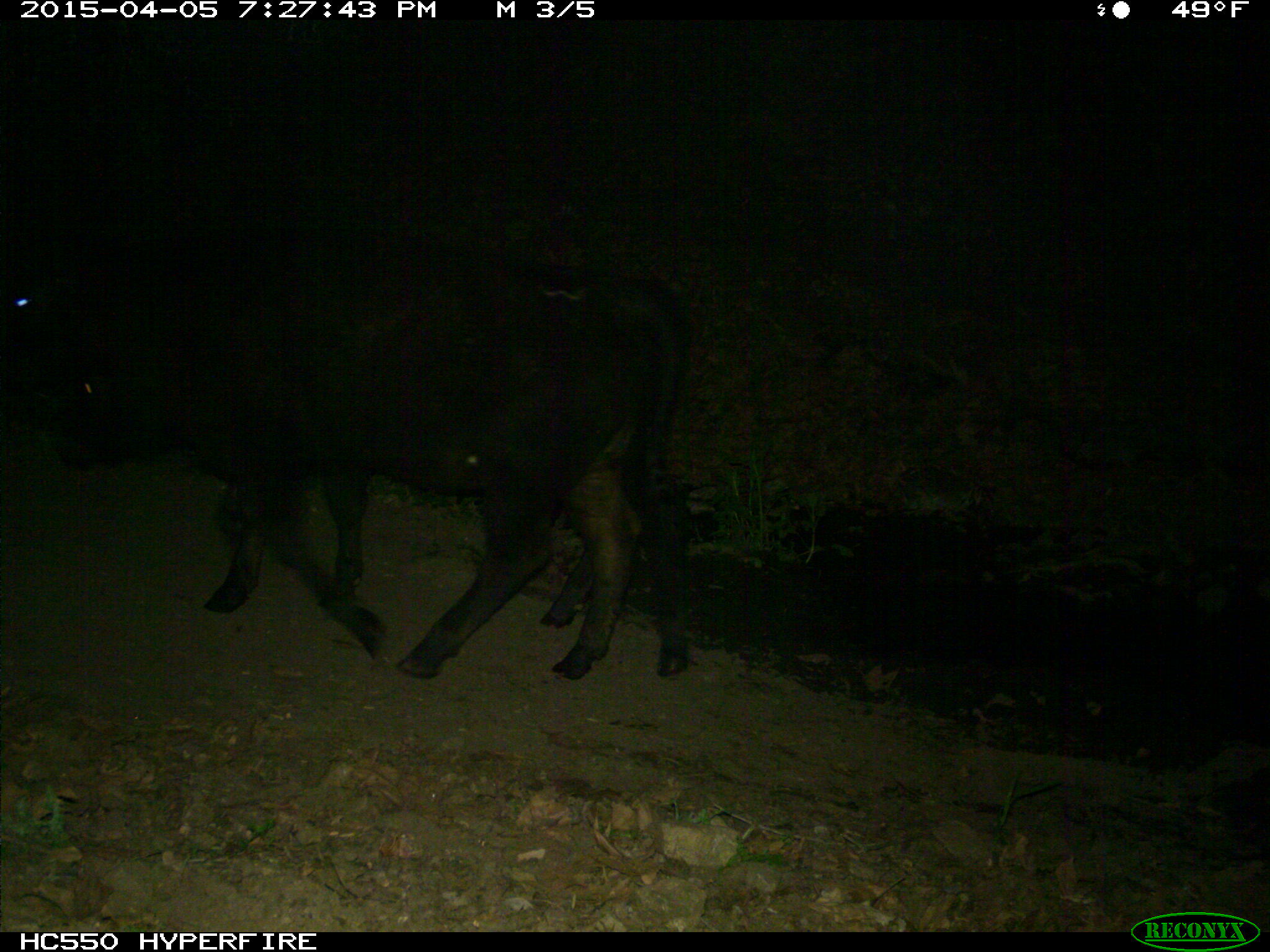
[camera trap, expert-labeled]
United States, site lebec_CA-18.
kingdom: Animalia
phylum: Chordata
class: Mammalia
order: Artiodactyla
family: Bovidae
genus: Bos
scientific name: Bos taurus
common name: domestic cow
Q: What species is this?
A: Bos taurus (domestic cow).